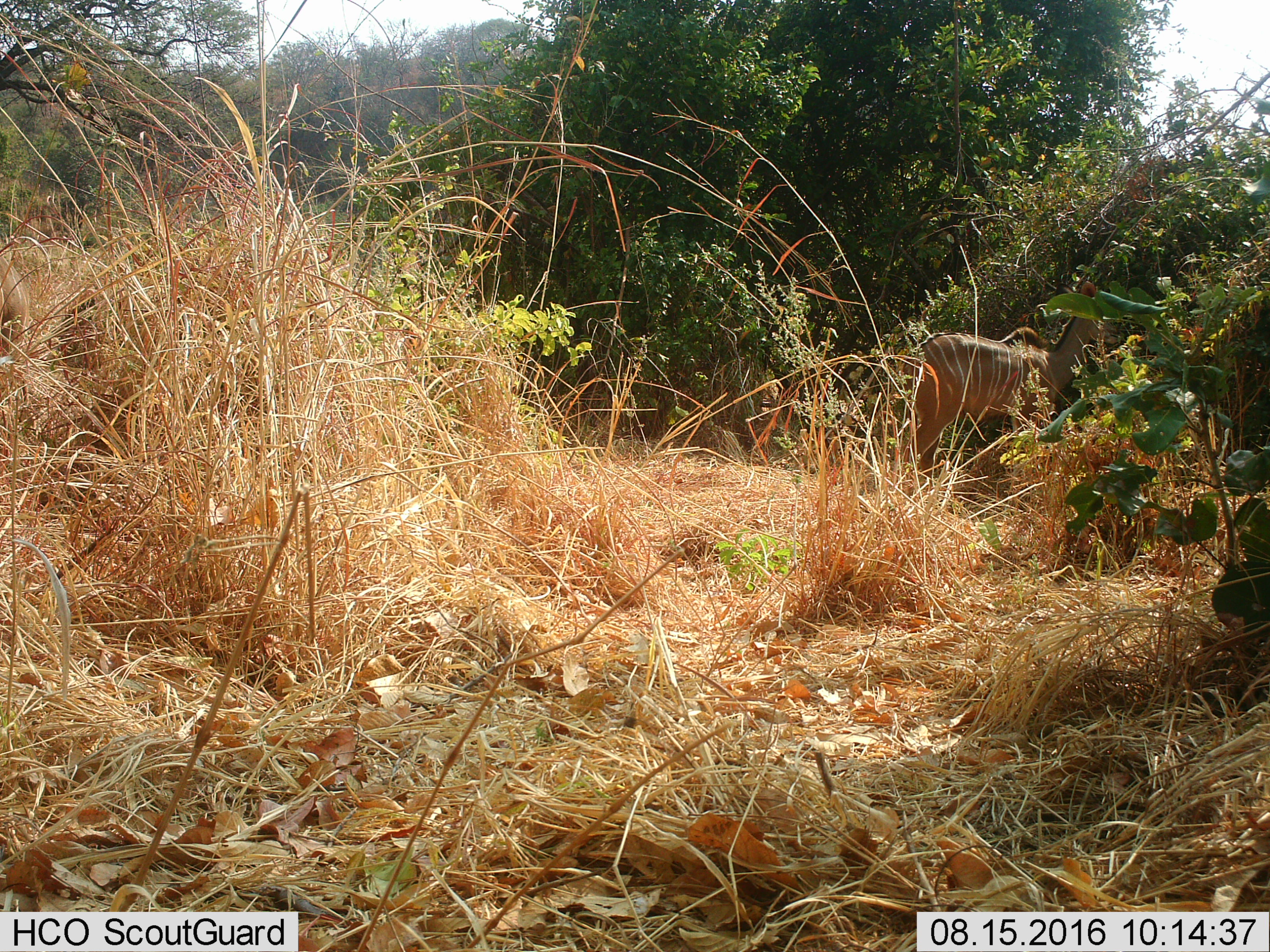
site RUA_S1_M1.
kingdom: Animalia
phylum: Chordata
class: Mammalia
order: Artiodactyla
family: Bovidae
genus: Tragelaphus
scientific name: Tragelaphus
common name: kudu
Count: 1.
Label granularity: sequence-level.